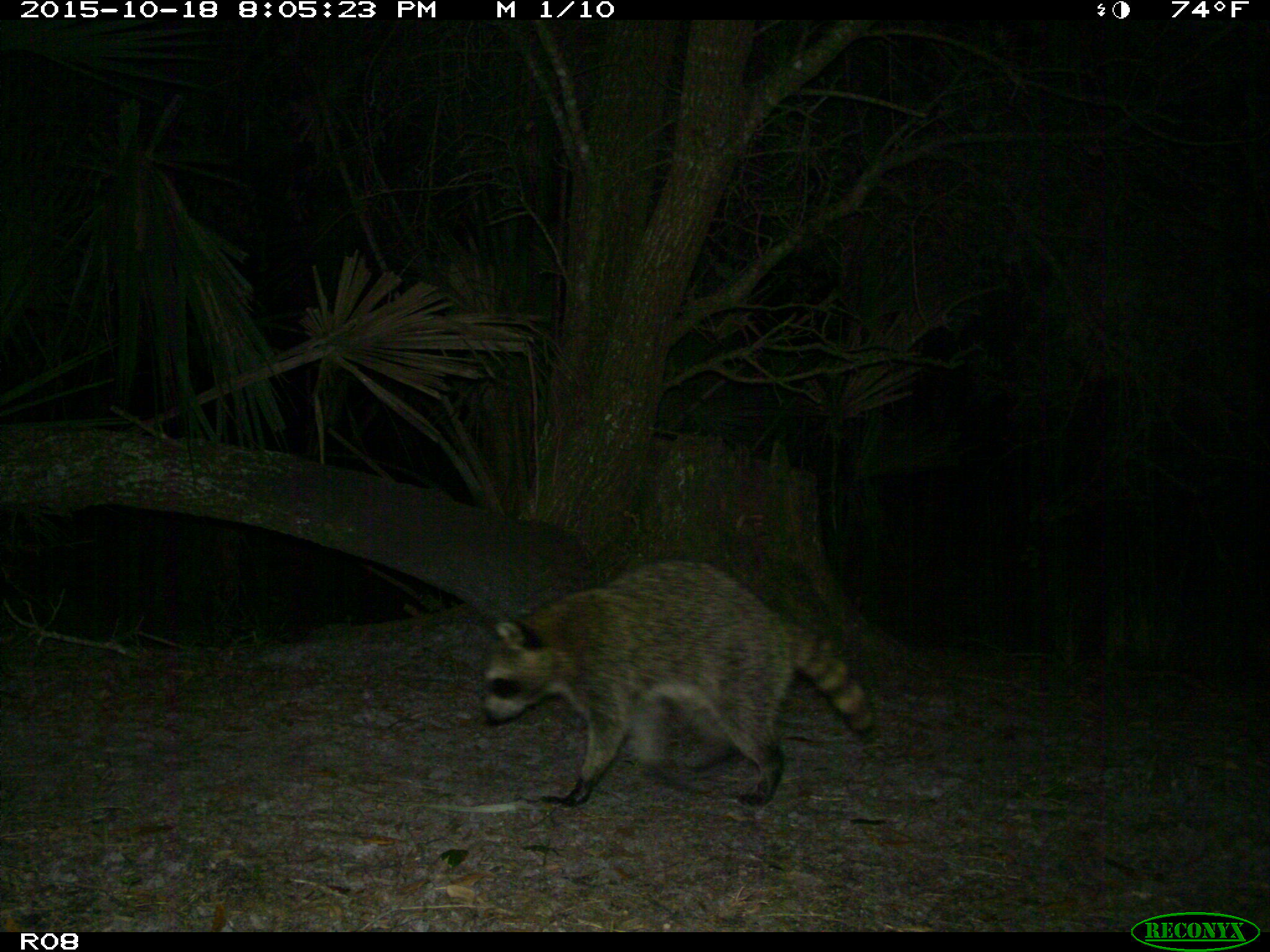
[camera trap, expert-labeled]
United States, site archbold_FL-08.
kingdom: Animalia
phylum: Chordata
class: Mammalia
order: Carnivora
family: Procyonidae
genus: Procyon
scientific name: Procyon lotor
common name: common raccoon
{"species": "Procyon lotor (common raccoon)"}